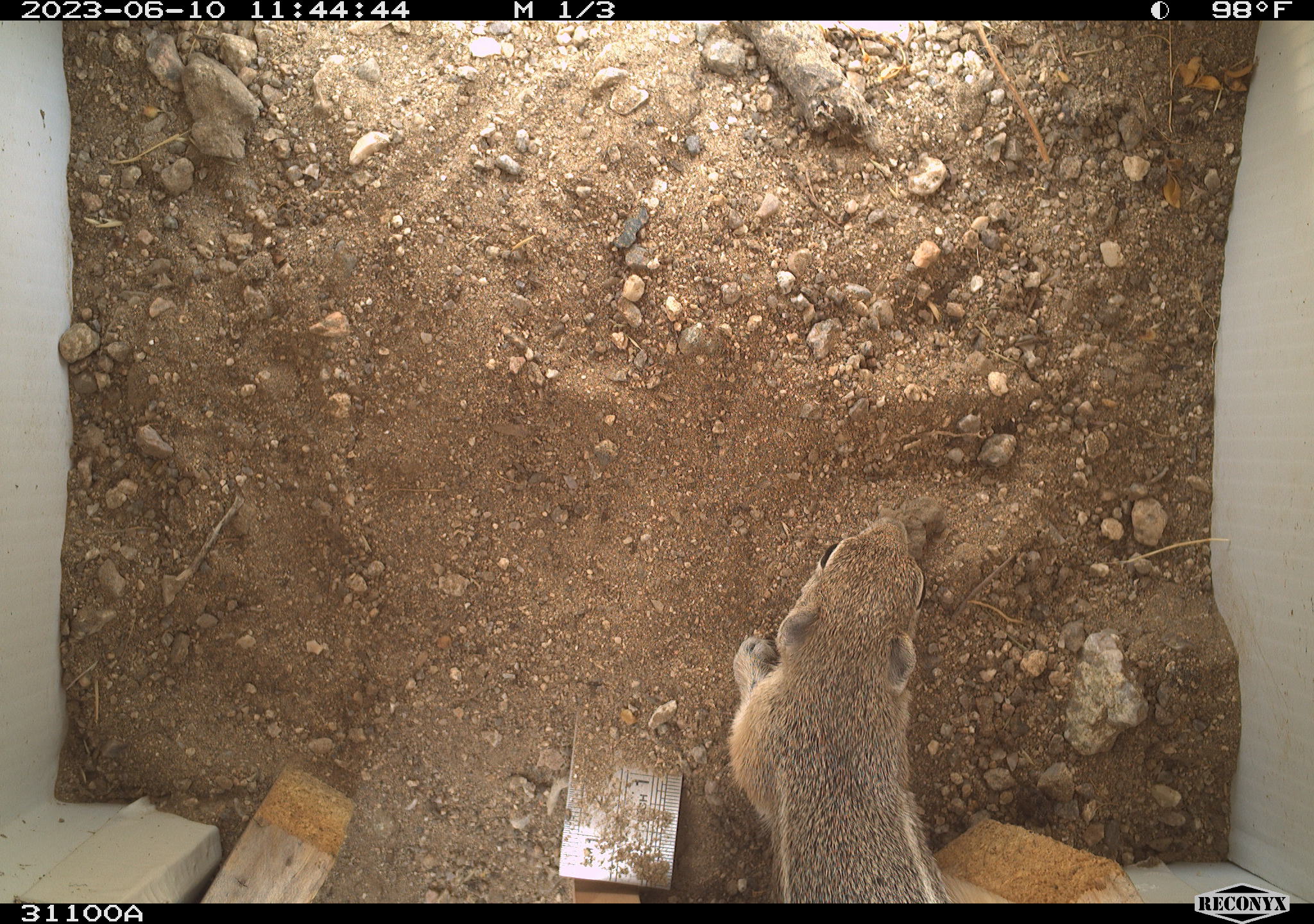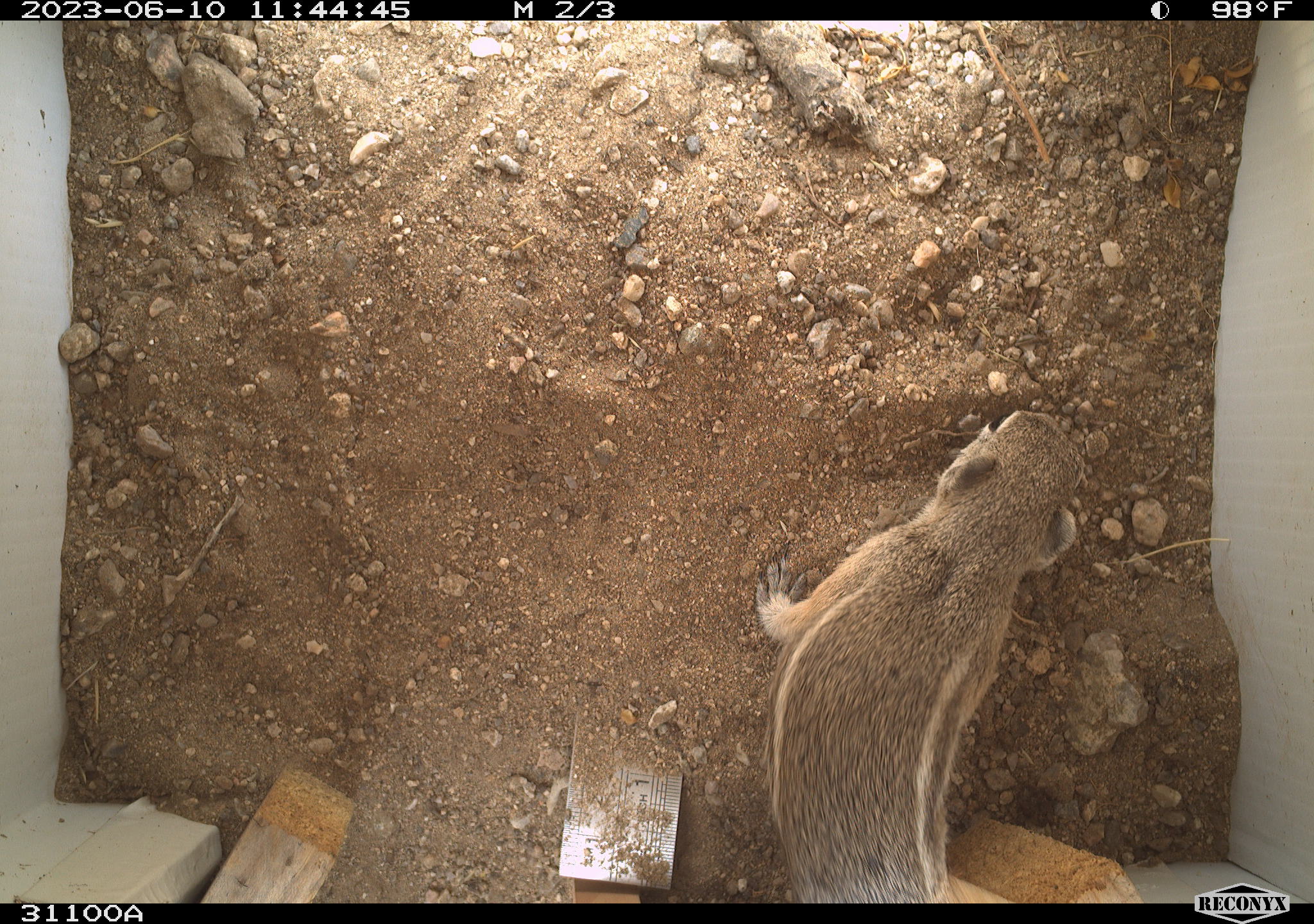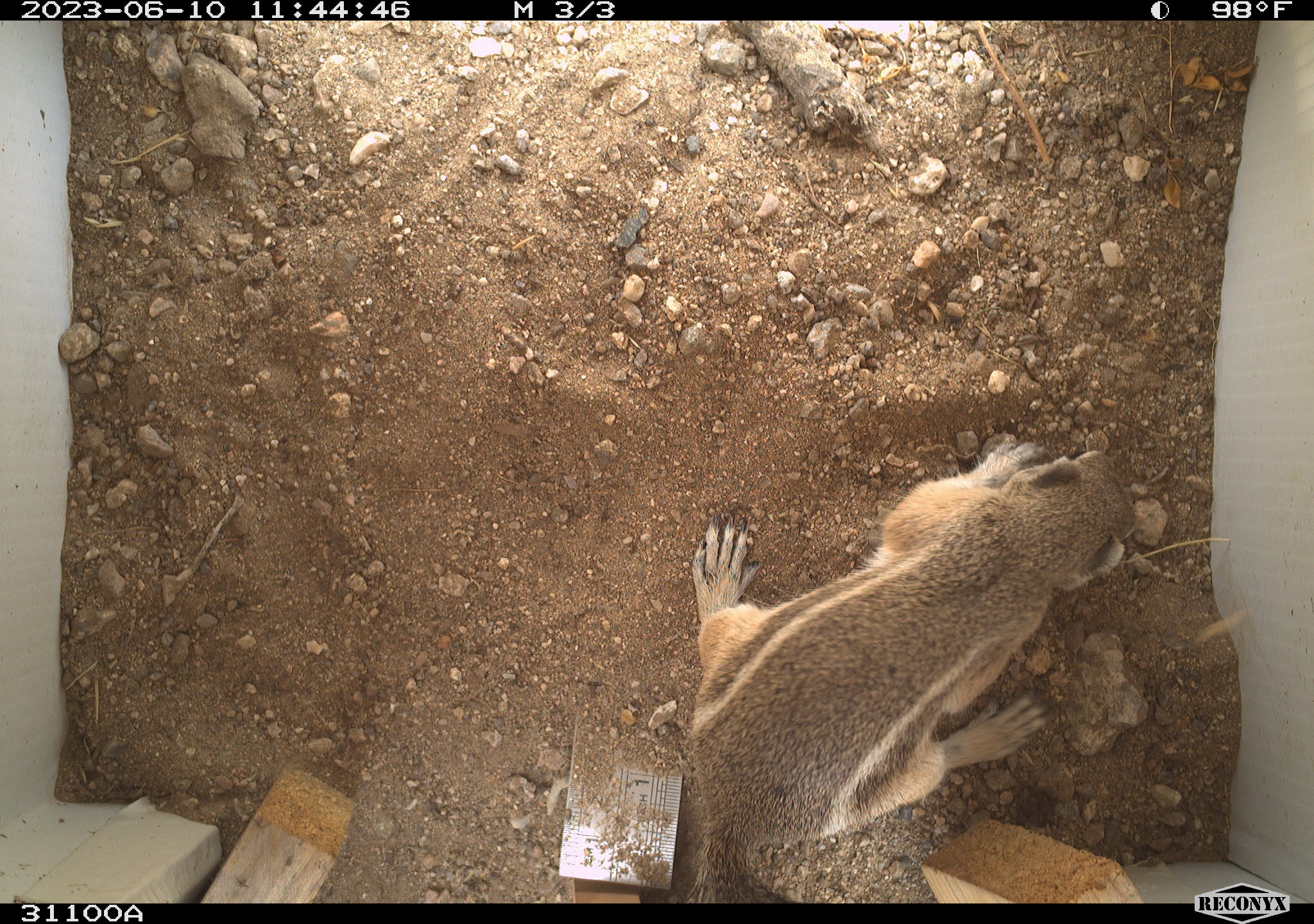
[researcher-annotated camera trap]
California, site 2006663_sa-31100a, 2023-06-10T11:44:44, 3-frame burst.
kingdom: Animalia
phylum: Chordata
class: Mammalia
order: Rodentia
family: Sciuridae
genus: Ammospermophilus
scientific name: Ammospermophilus leucurus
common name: white-tailed antelope squirrel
White-tailed antelope squirrel (Ammospermophilus leucurus).